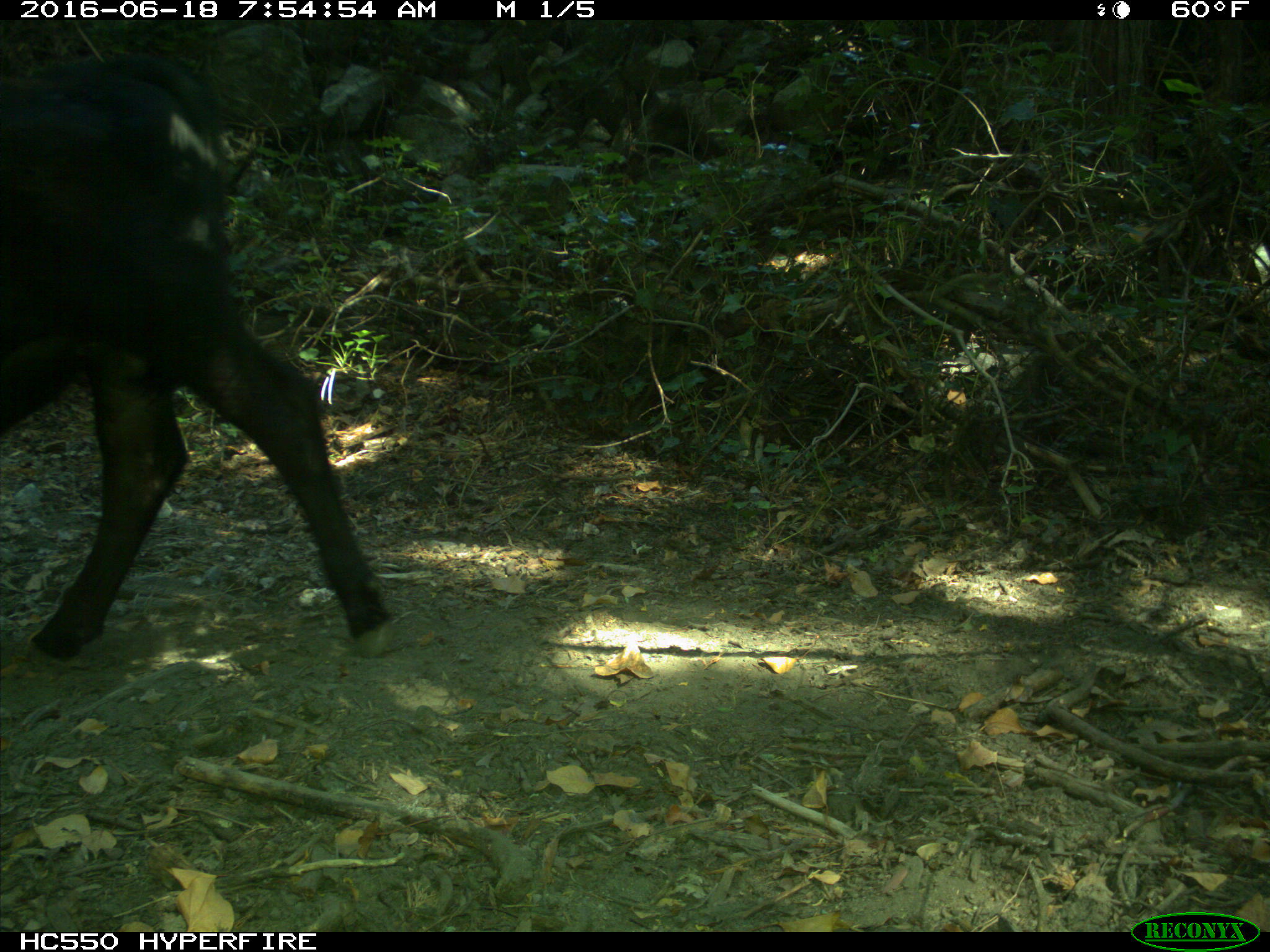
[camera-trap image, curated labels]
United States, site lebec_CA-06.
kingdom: Animalia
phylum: Chordata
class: Mammalia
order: Artiodactyla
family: Bovidae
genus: Bos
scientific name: Bos taurus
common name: domestic cow